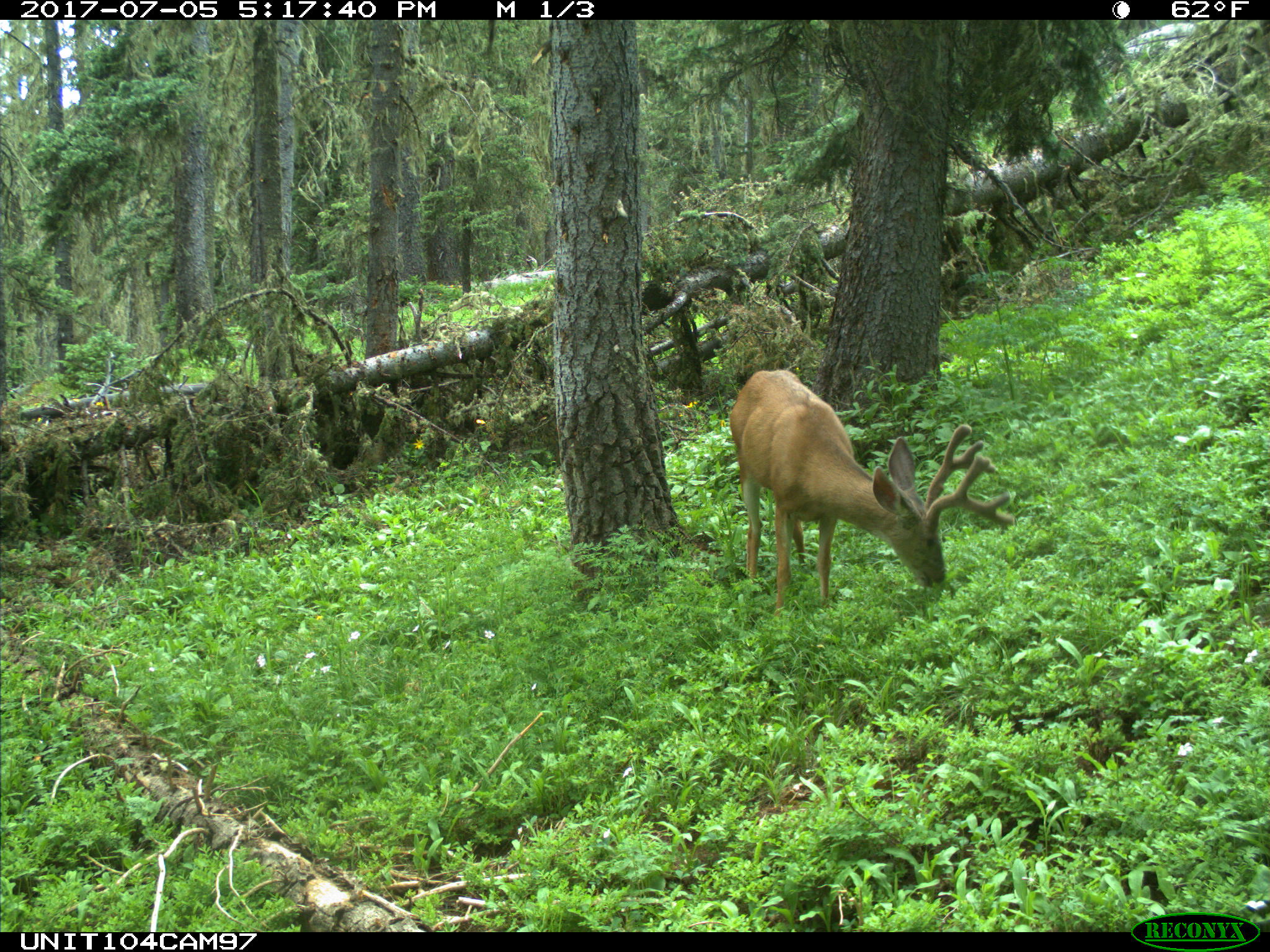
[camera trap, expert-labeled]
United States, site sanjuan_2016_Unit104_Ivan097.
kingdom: Animalia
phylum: Chordata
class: Mammalia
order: Artiodactyla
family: Cervidae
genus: Odocoileus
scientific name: Odocoileus hemionus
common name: mule deer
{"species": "Odocoileus hemionus (mule deer)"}